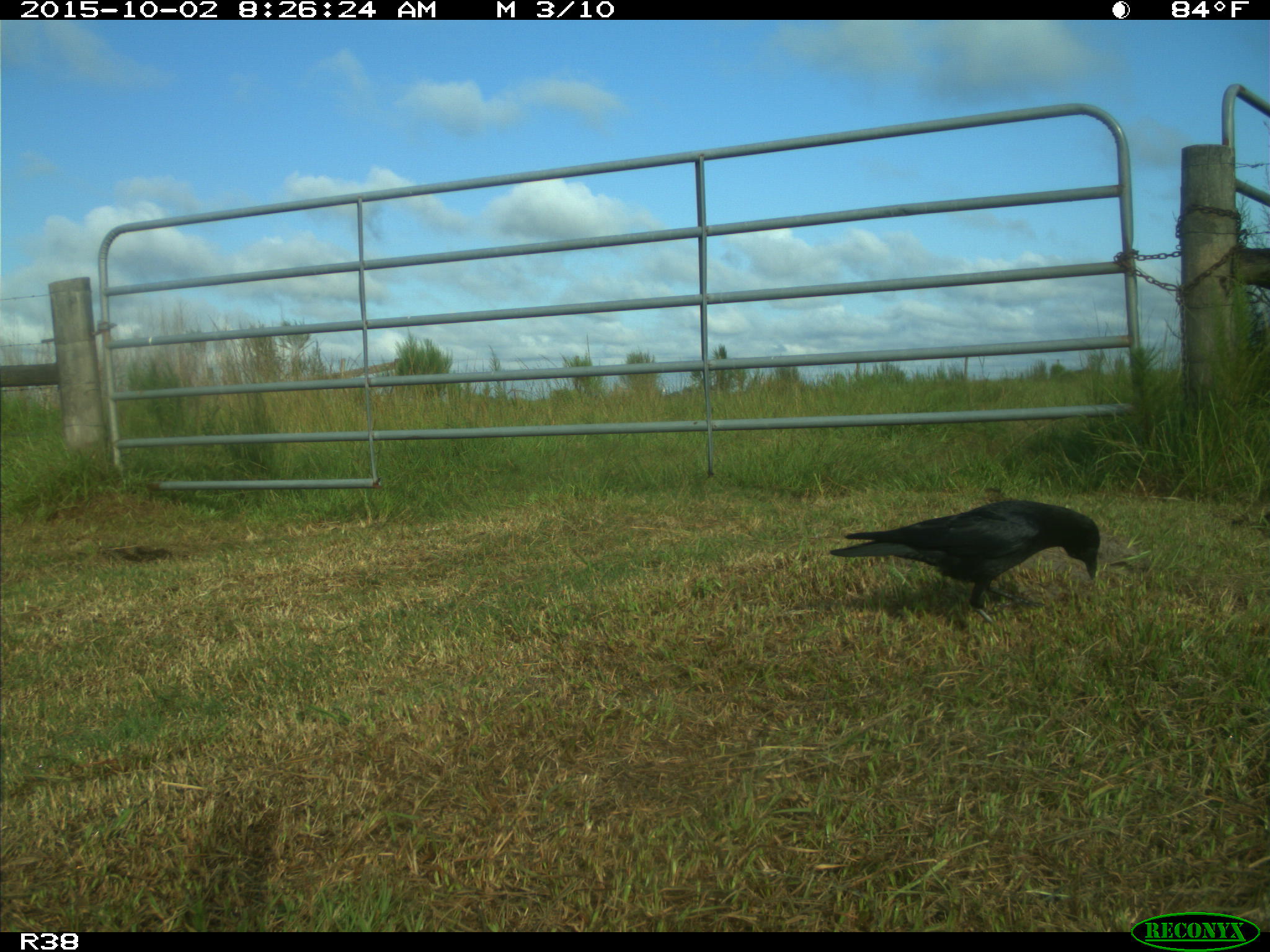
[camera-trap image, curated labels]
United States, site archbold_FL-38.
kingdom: Animalia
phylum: Chordata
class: Aves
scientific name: Aves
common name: birds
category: unidentified bird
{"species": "unidentified bird (birds) (Aves)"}